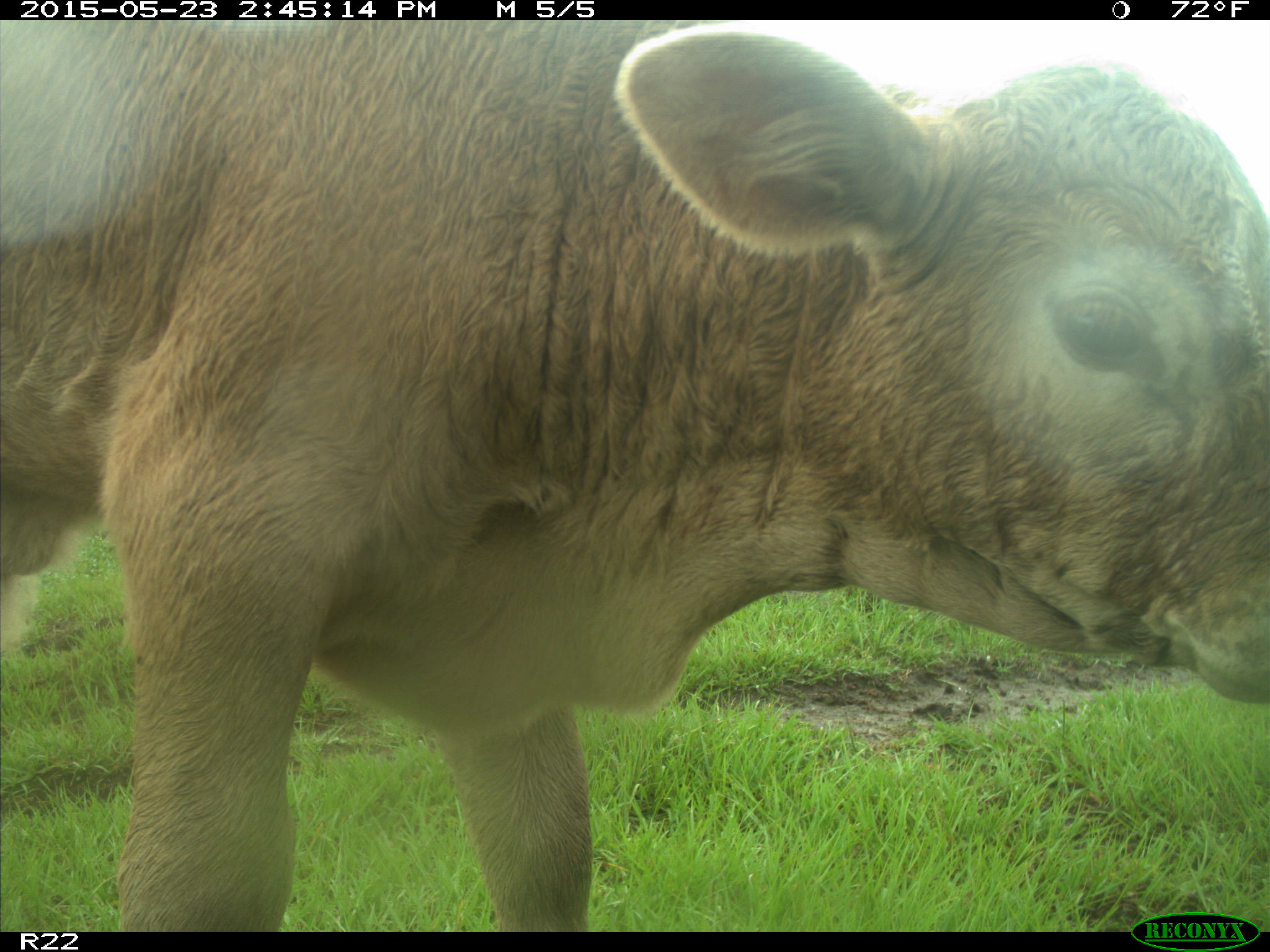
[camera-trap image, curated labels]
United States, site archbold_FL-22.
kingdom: Animalia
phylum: Chordata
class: Aves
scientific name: Aves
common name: birds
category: unidentified bird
Unidentified bird (birds) (Aves).